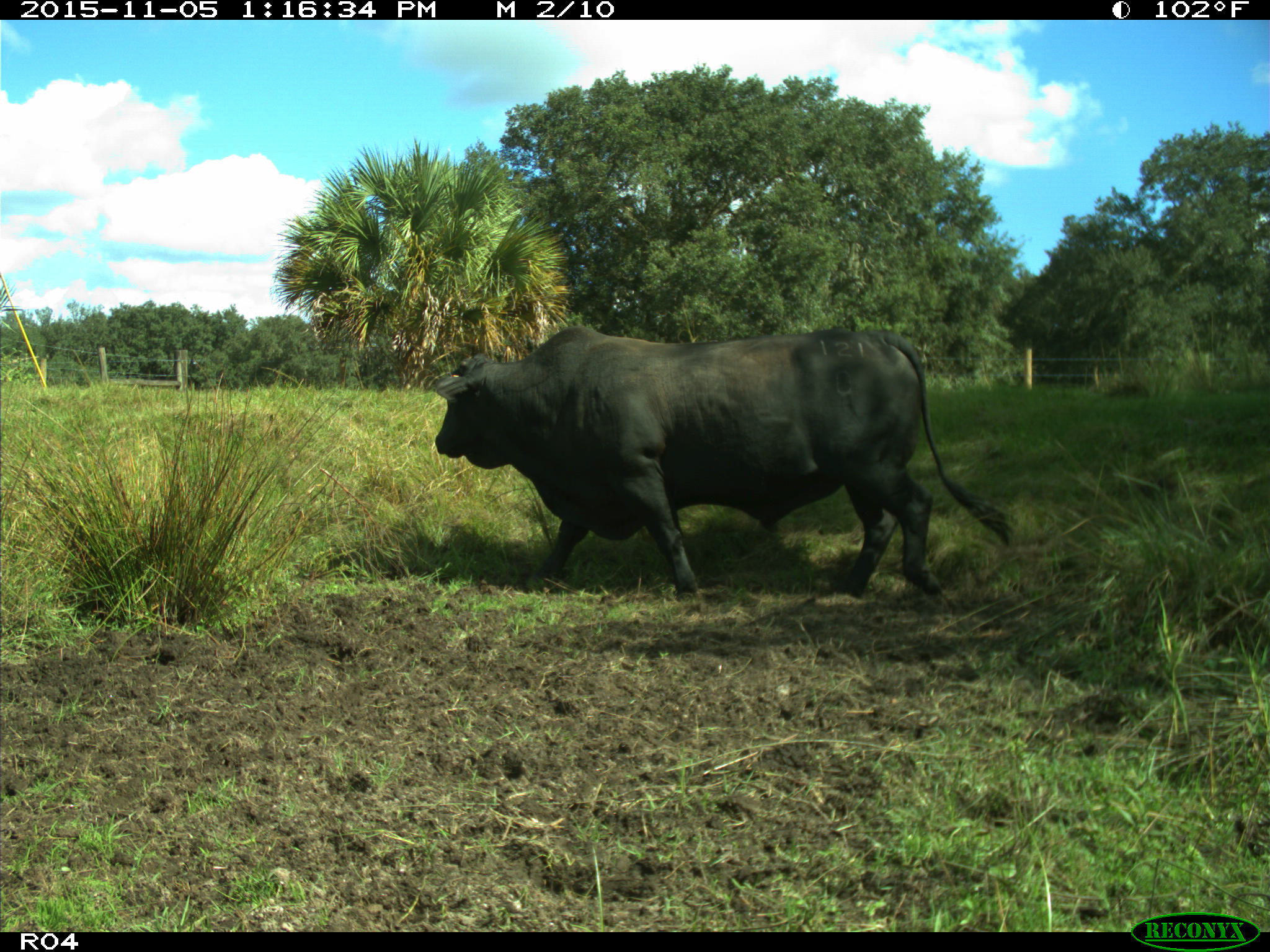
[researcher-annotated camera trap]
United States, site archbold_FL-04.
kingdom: Animalia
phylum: Chordata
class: Mammalia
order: Artiodactyla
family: Bovidae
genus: Bos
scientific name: Bos taurus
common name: domestic cow